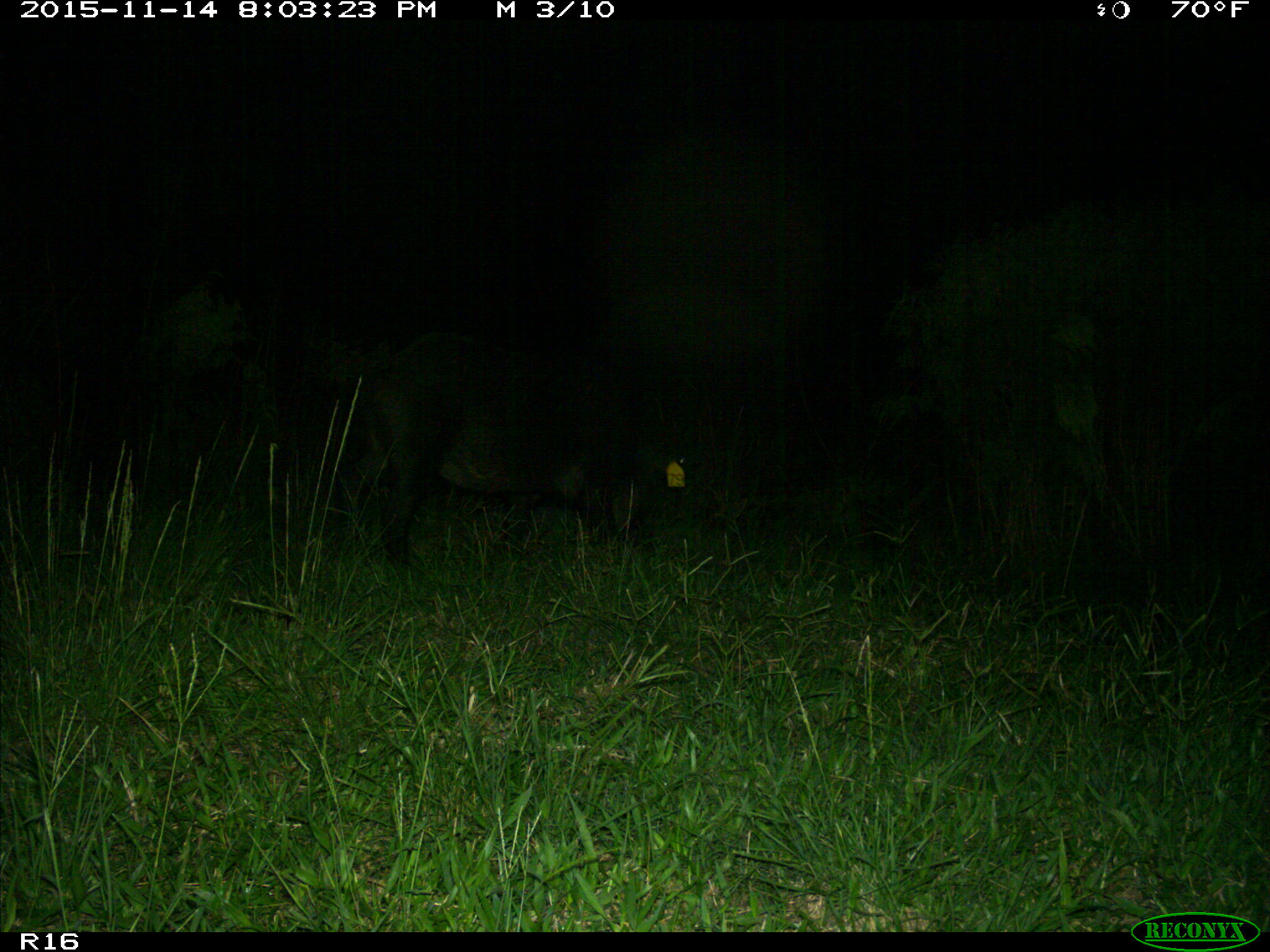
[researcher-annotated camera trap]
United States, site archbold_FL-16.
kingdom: Animalia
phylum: Chordata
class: Mammalia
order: Artiodactyla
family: Suidae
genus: Sus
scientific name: Sus scrofa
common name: wild boar